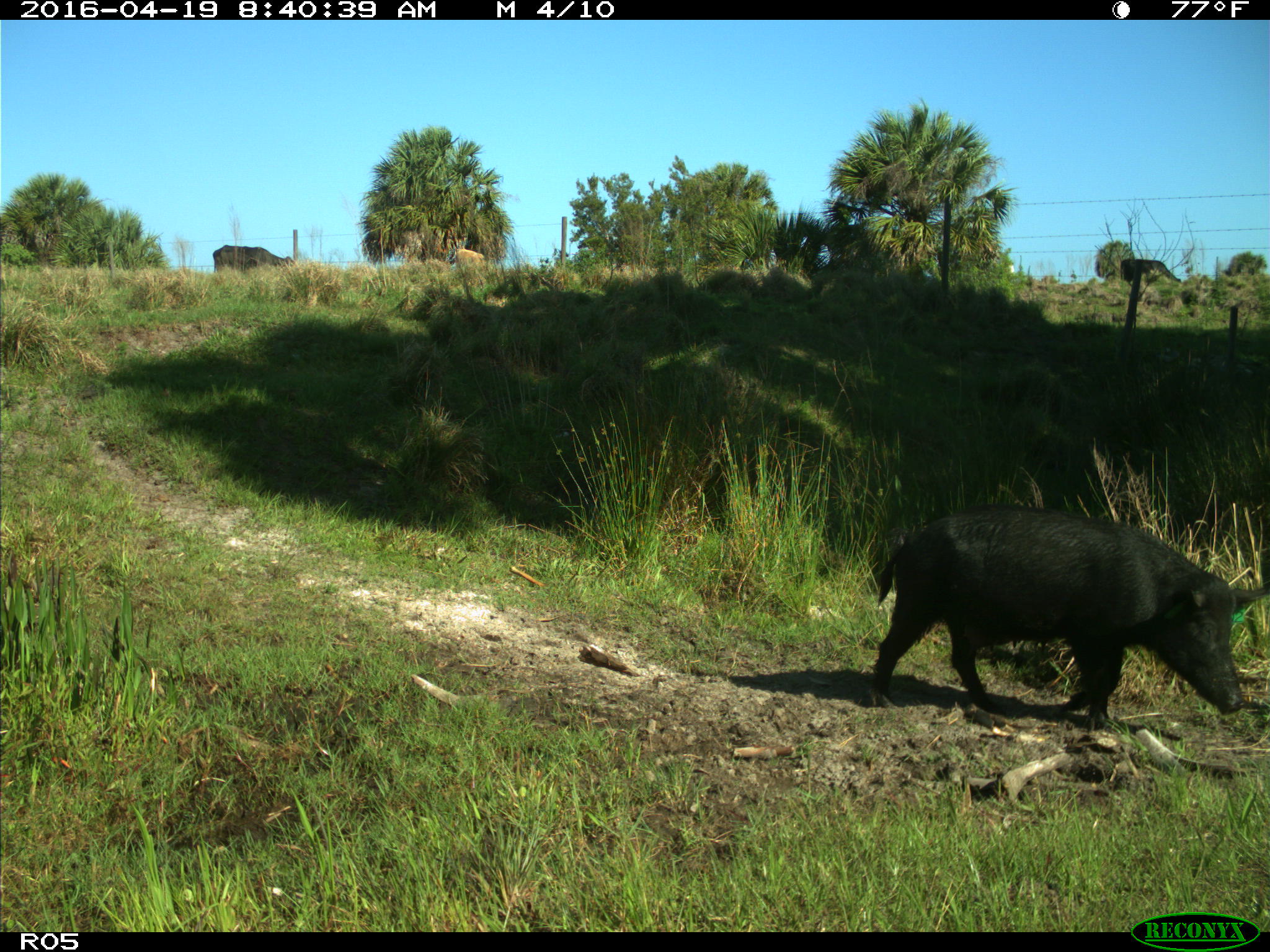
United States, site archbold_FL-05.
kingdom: Animalia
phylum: Chordata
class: Mammalia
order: Artiodactyla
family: Suidae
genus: Sus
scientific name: Sus scrofa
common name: wild boar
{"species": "Sus scrofa (wild boar)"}